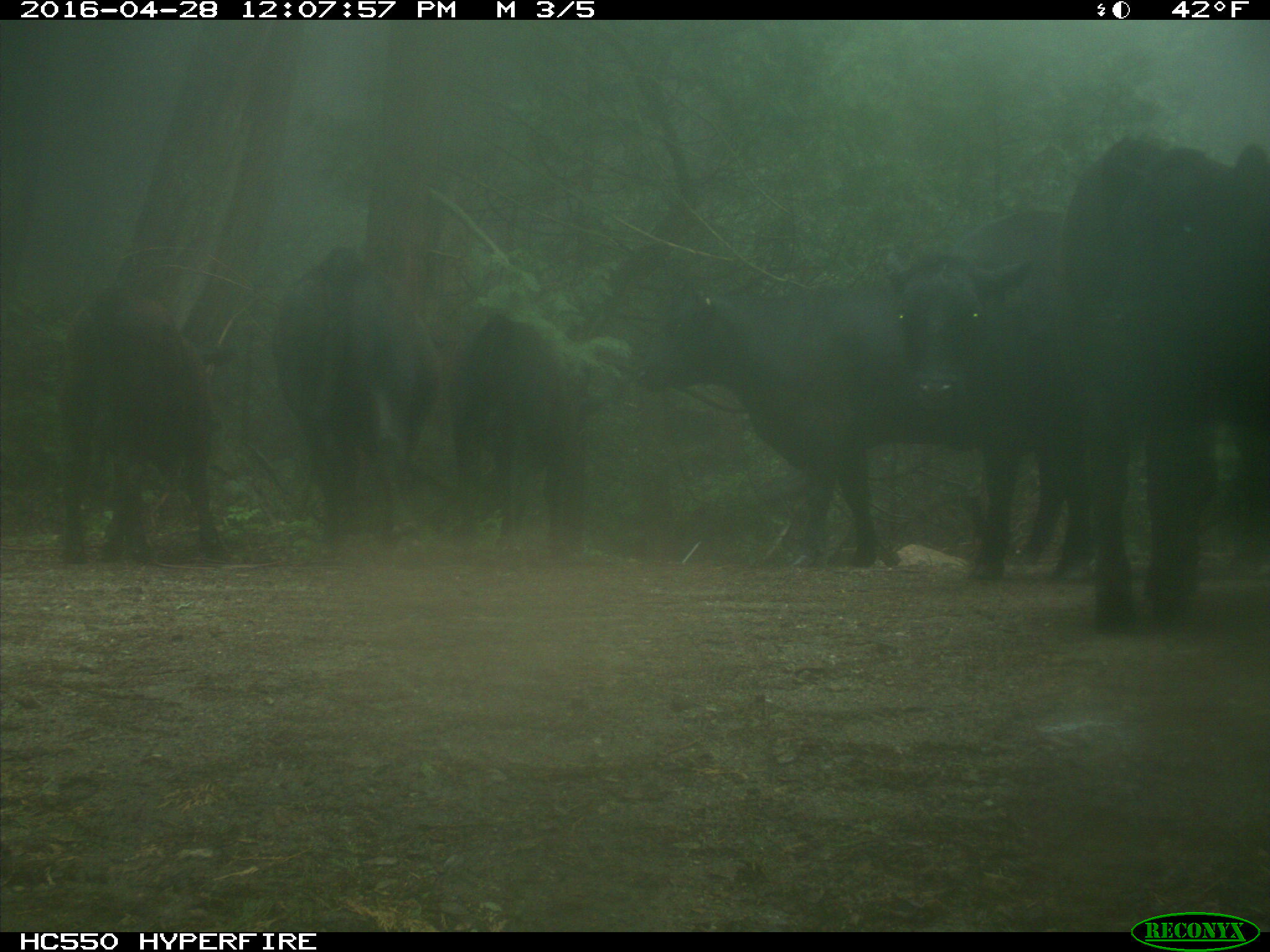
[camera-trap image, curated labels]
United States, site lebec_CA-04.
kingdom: Animalia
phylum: Chordata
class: Mammalia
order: Artiodactyla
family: Bovidae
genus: Bos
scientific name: Bos taurus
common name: domestic cow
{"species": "Bos taurus (domestic cow)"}